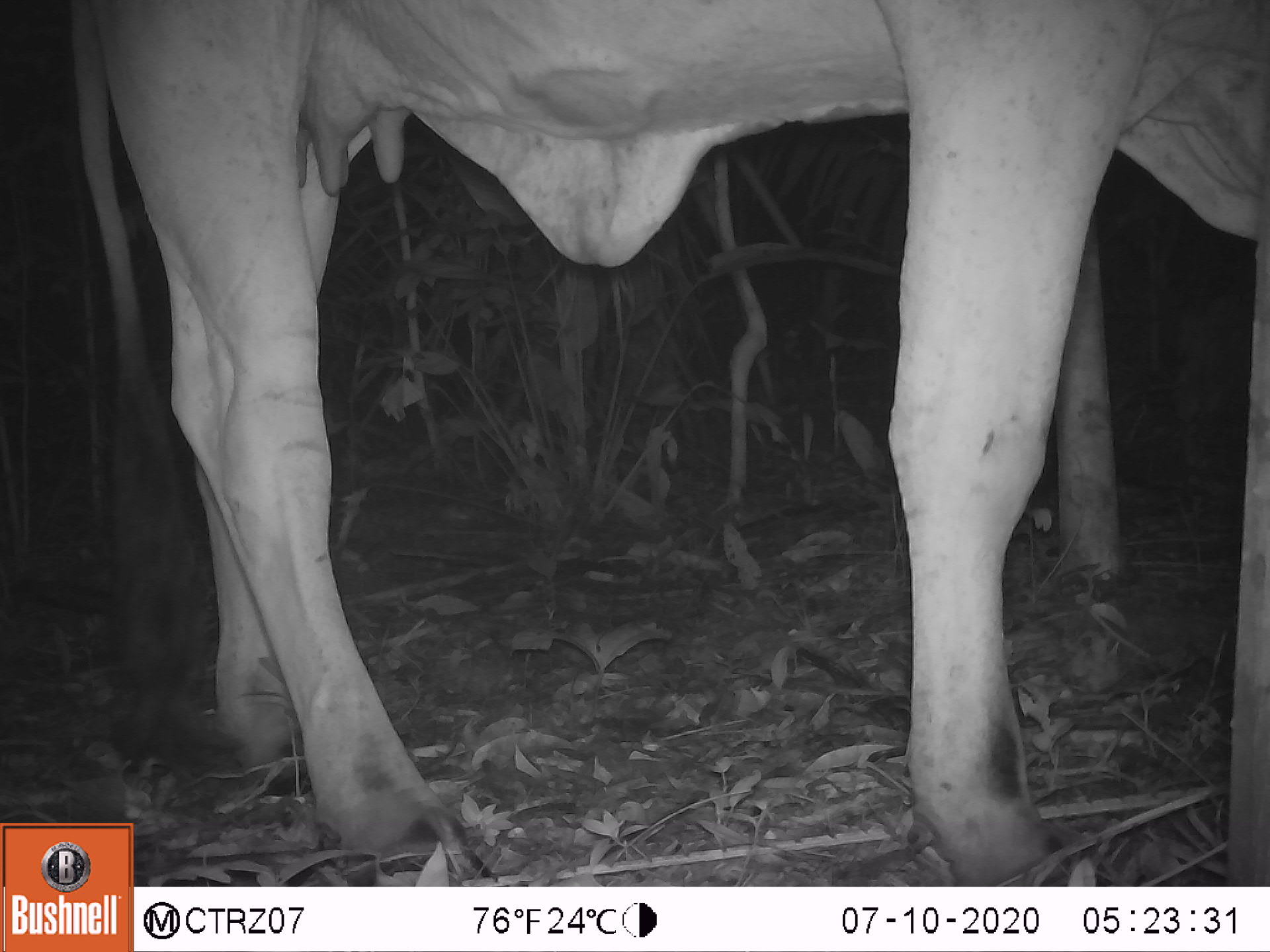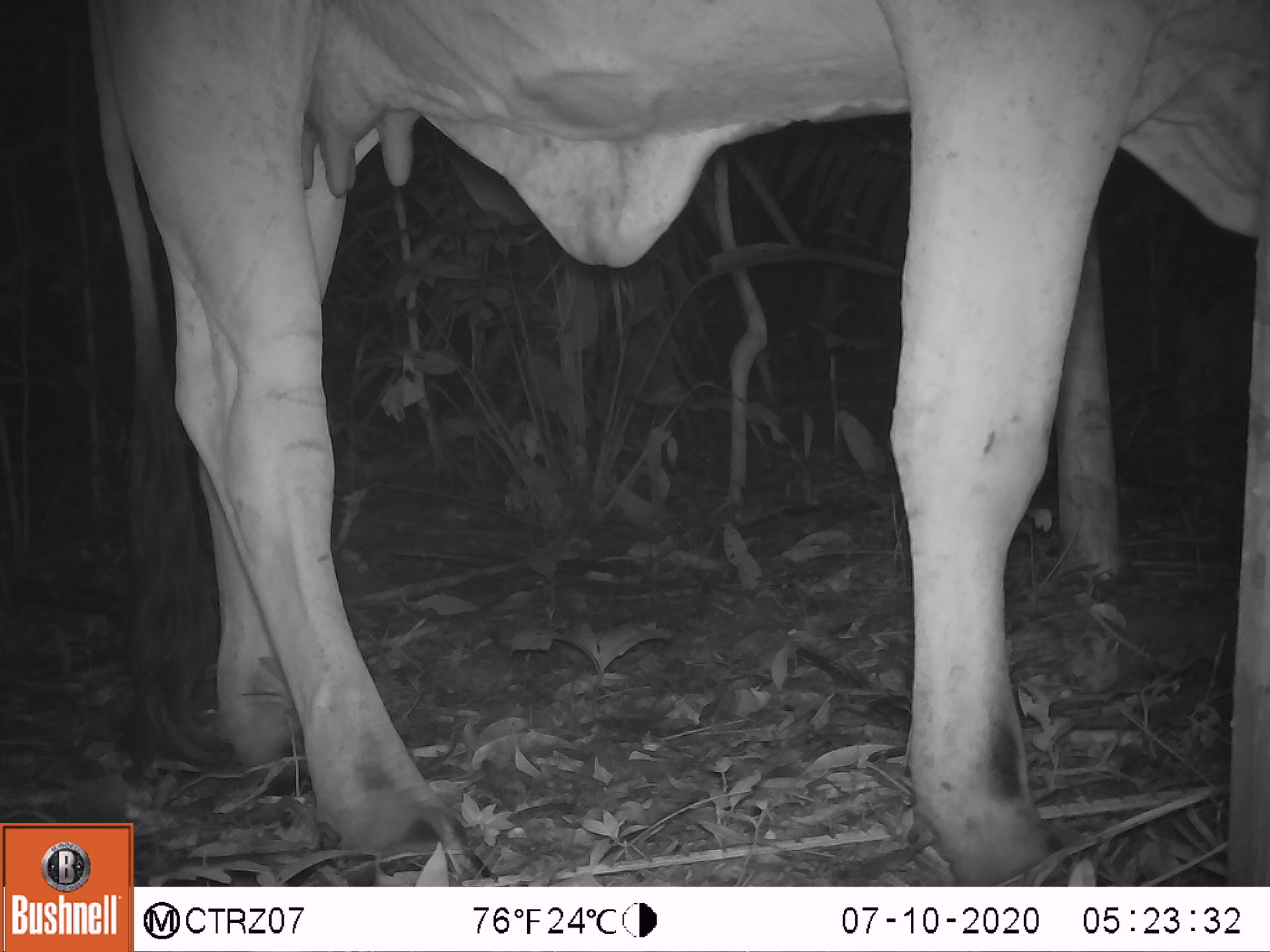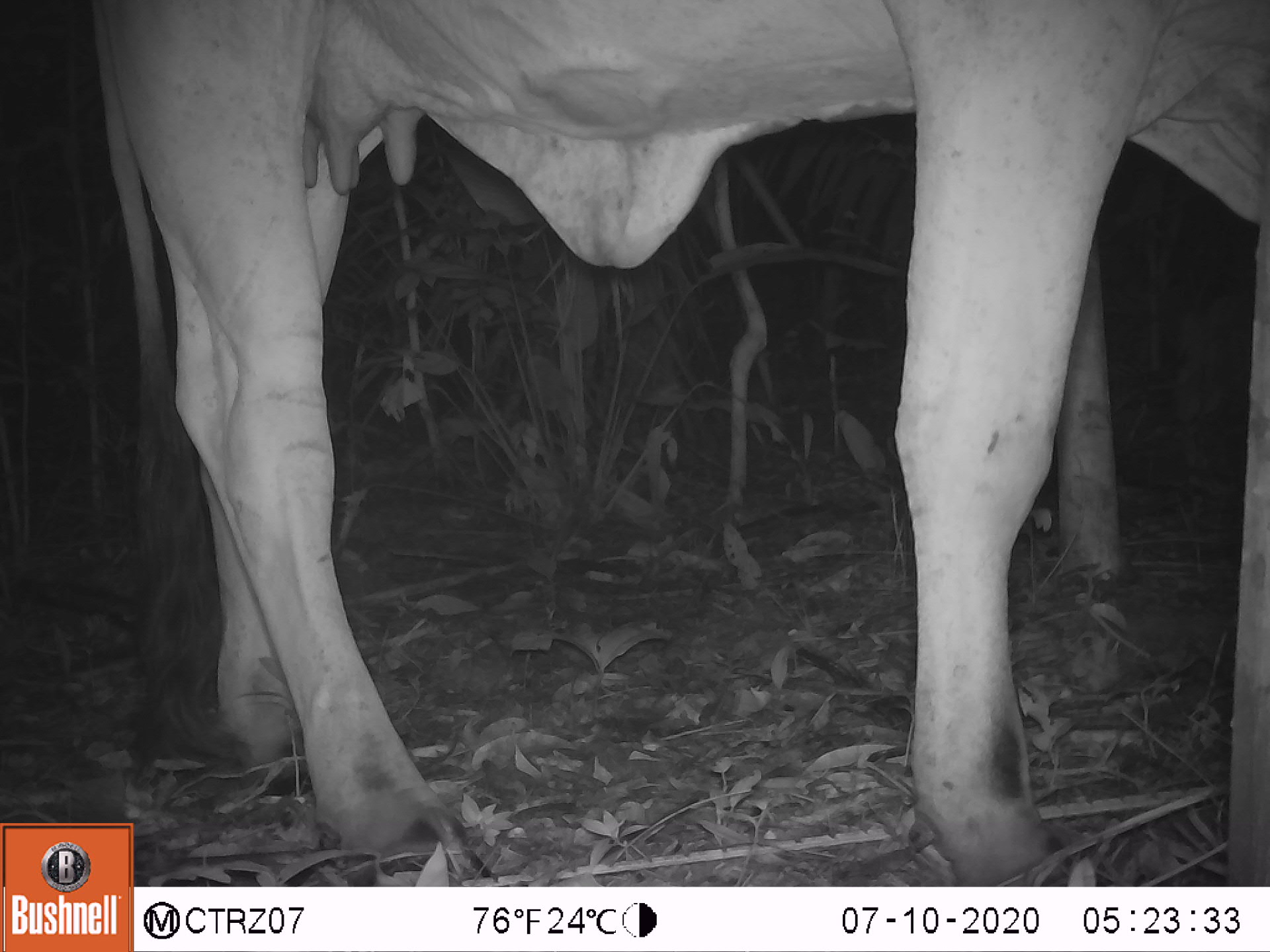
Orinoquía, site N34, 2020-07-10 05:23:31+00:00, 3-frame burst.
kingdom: Animalia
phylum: Chordata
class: Mammalia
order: Artiodactyla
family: Bovidae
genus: Bos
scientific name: Bos taurus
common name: cow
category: cattle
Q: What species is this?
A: Cattle (cow) (Bos taurus).